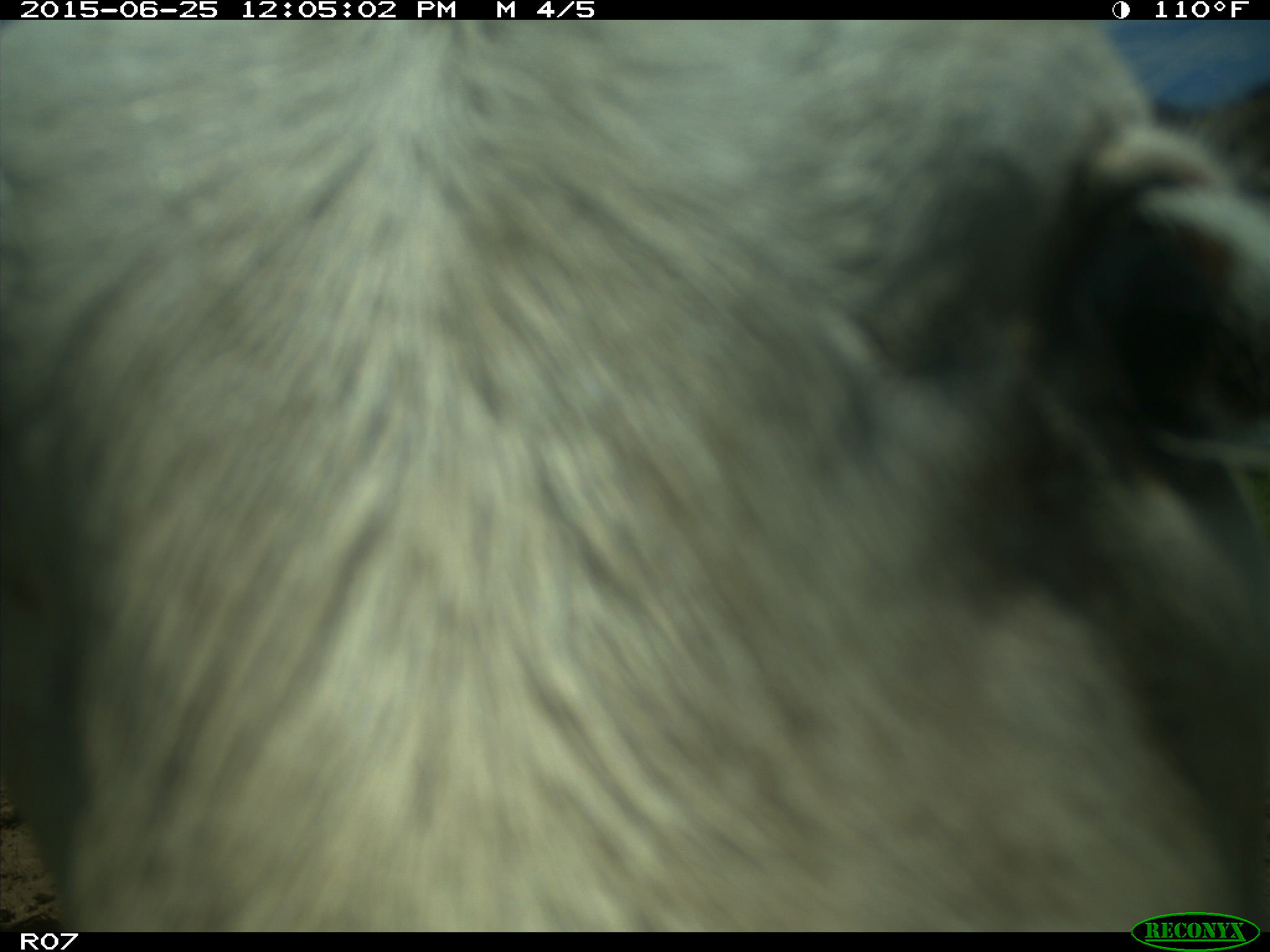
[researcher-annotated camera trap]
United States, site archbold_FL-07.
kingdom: Animalia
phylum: Chordata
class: Mammalia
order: Artiodactyla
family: Bovidae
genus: Bos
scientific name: Bos taurus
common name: domestic cow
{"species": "Bos taurus (domestic cow)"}